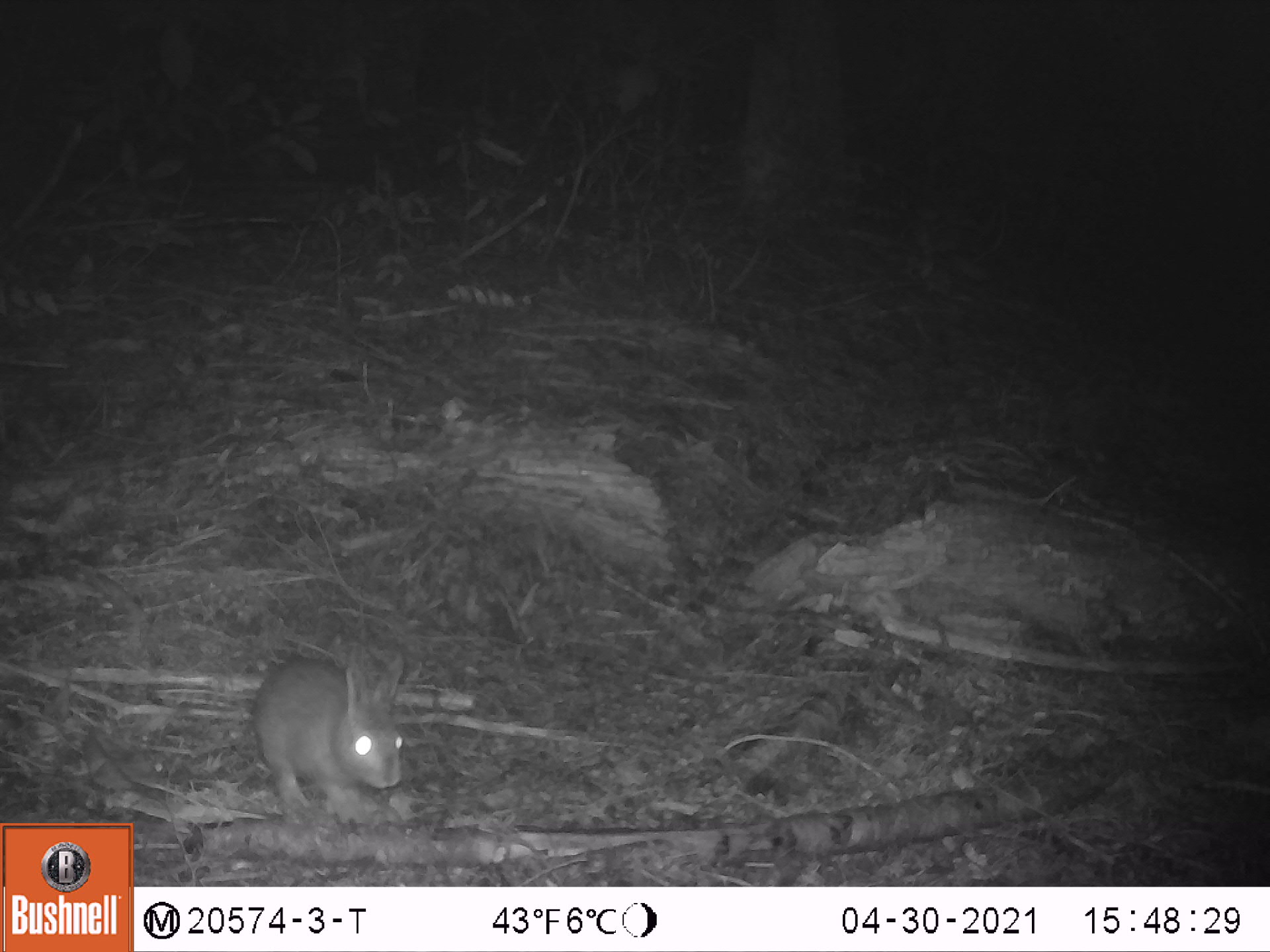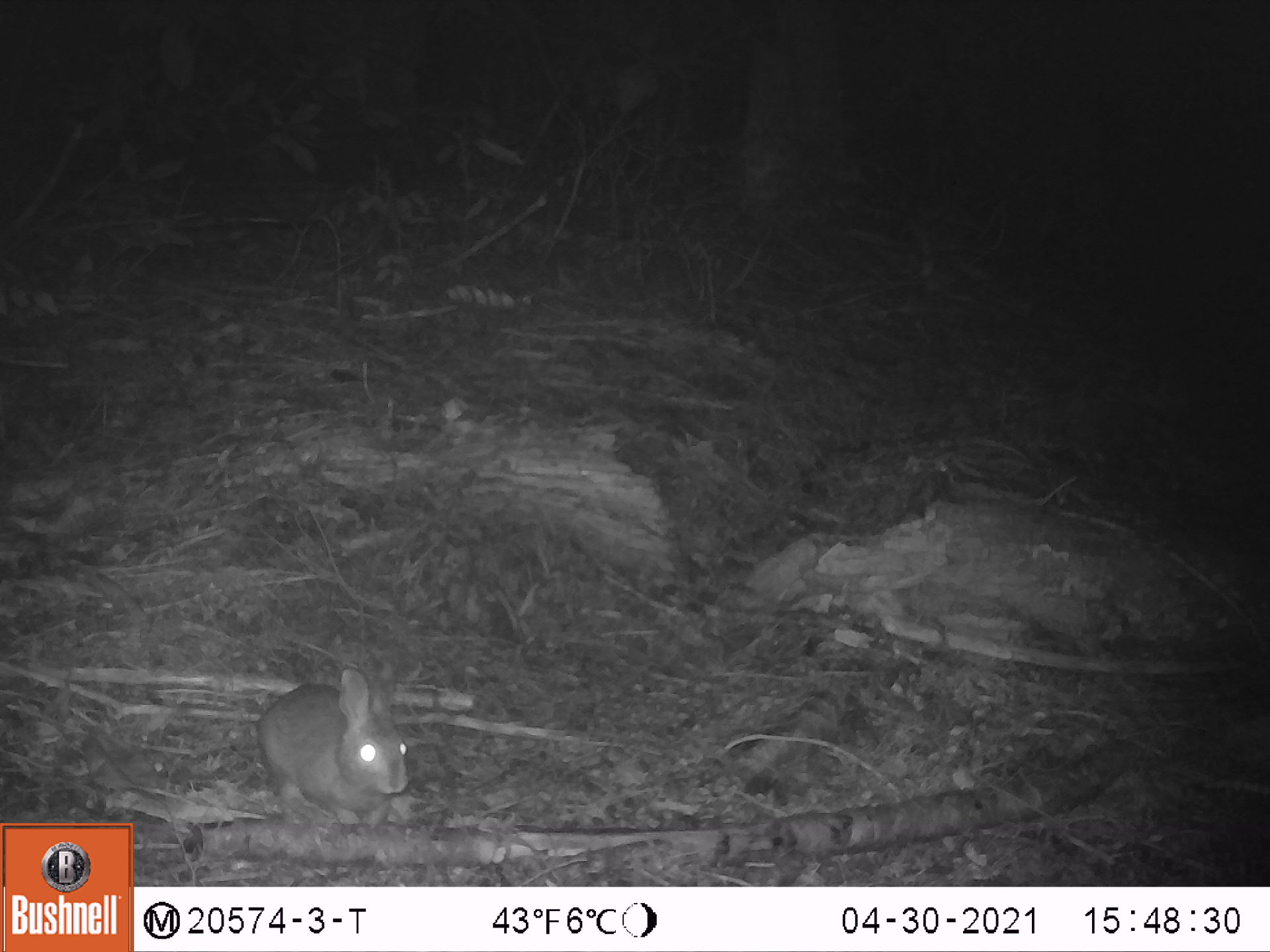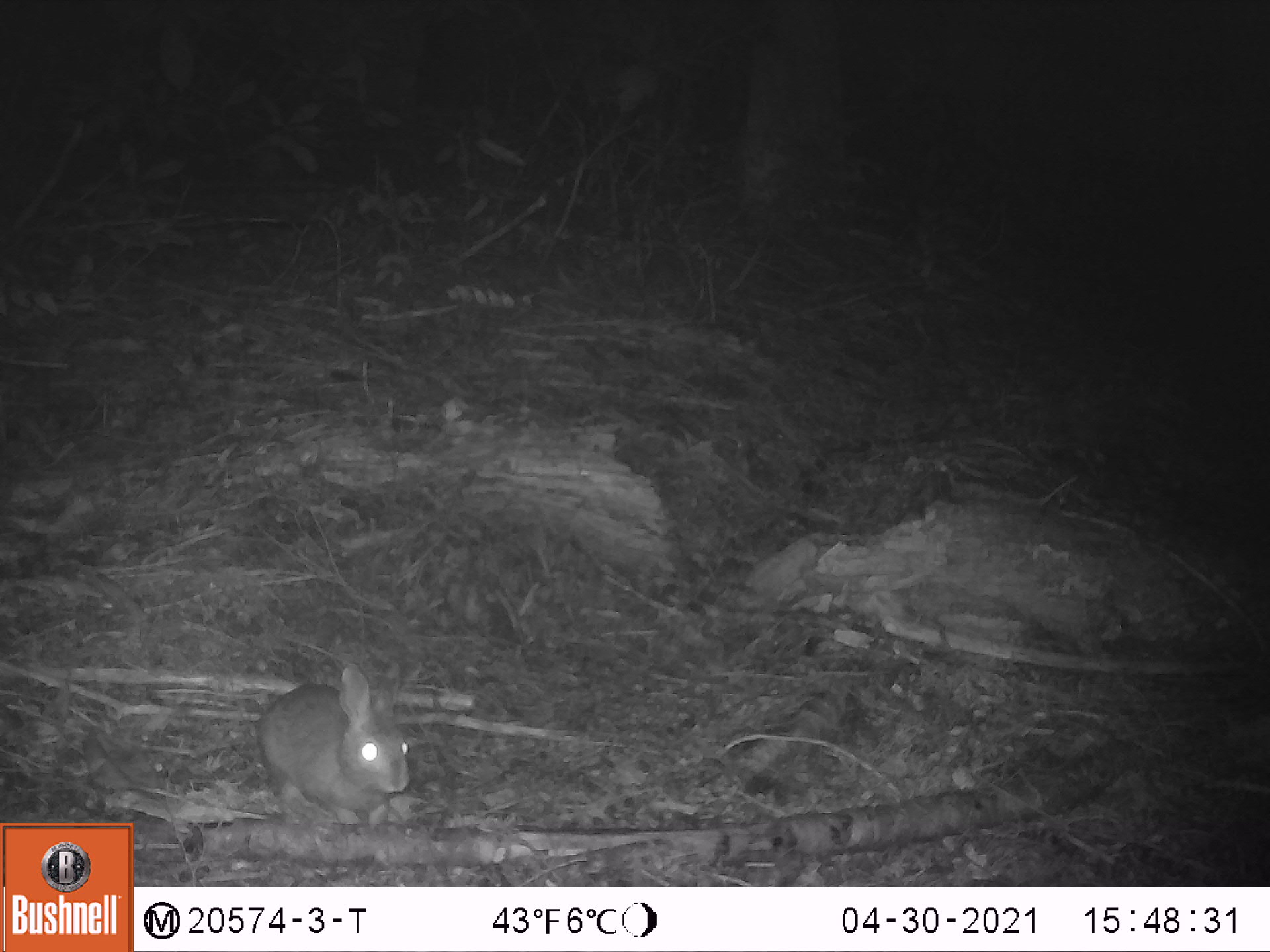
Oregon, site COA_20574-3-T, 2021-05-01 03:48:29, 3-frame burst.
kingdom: Animalia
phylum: Chordata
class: Mammalia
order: Lagomorpha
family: Leporidae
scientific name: Leporidae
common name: hares and rabbits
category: leporidae family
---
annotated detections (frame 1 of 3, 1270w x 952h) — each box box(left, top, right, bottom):
leporidae family: box(243, 639, 413, 815)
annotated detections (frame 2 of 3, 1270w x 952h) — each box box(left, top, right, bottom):
leporidae family: box(250, 653, 406, 829)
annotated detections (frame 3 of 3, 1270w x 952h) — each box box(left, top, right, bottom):
leporidae family: box(250, 658, 417, 837)